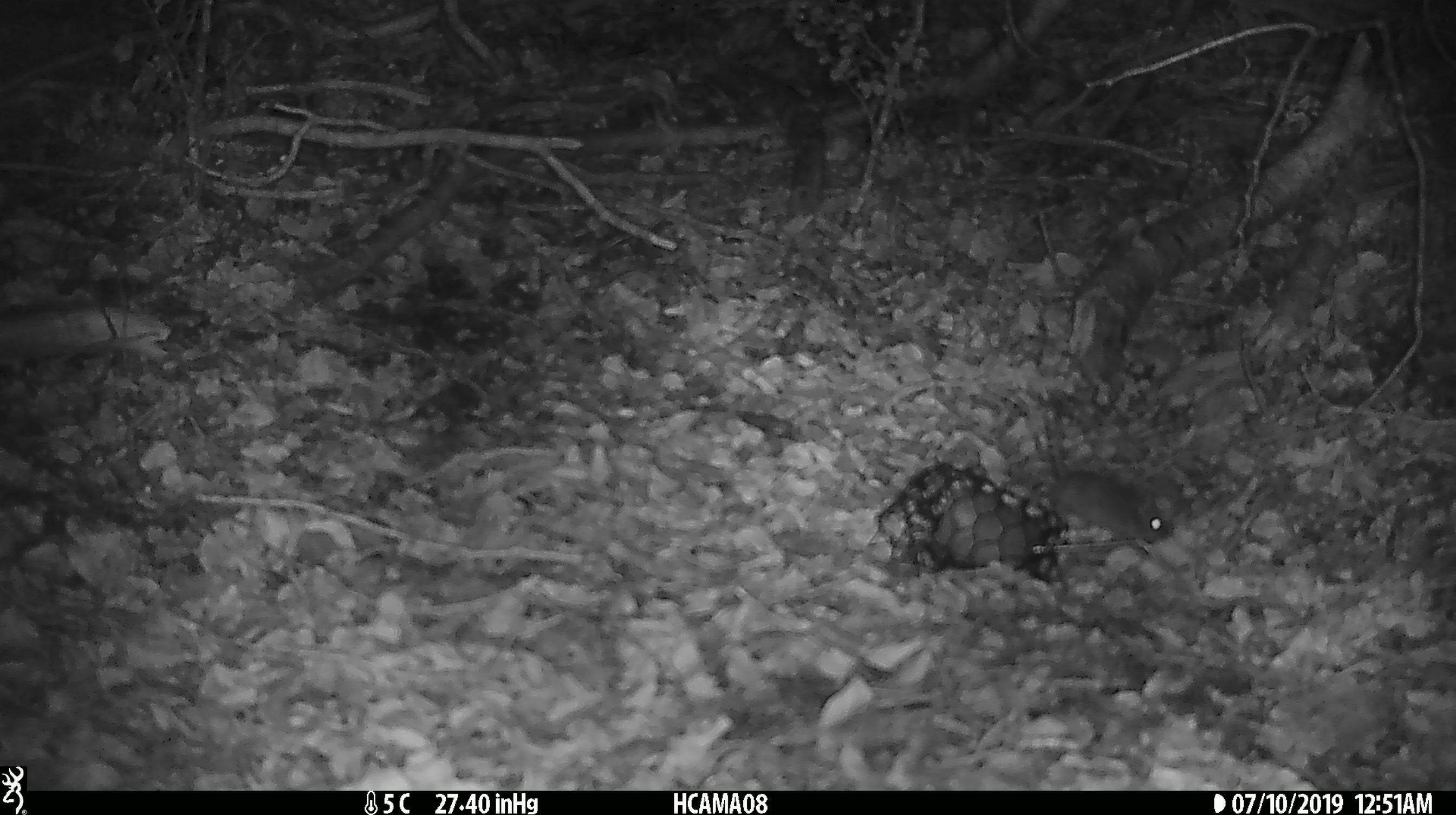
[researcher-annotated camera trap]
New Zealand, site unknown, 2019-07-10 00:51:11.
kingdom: Animalia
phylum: Chordata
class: Mammalia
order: Rodentia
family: Muridae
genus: Mus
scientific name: Mus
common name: mouse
Mouse (Mus).